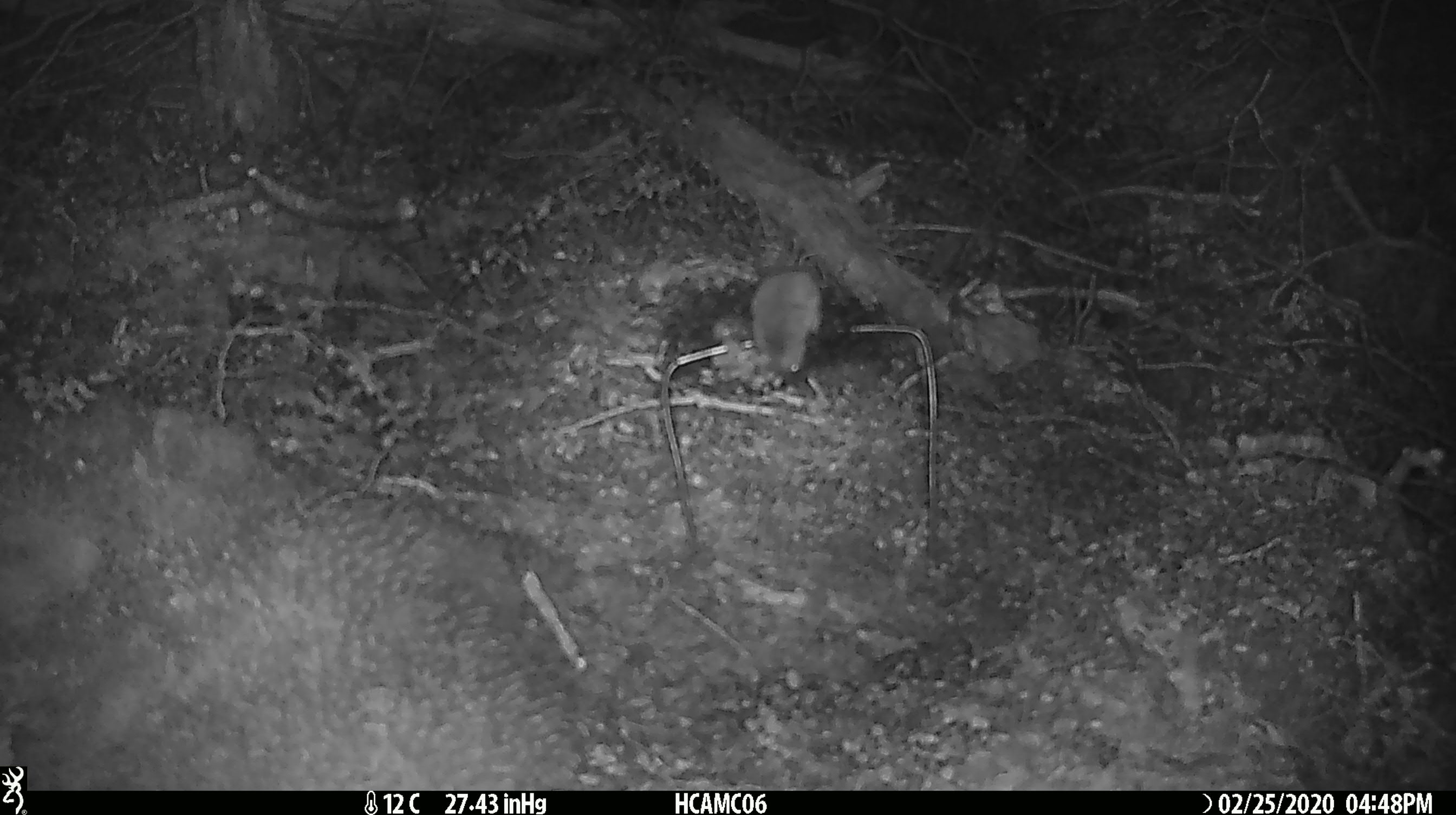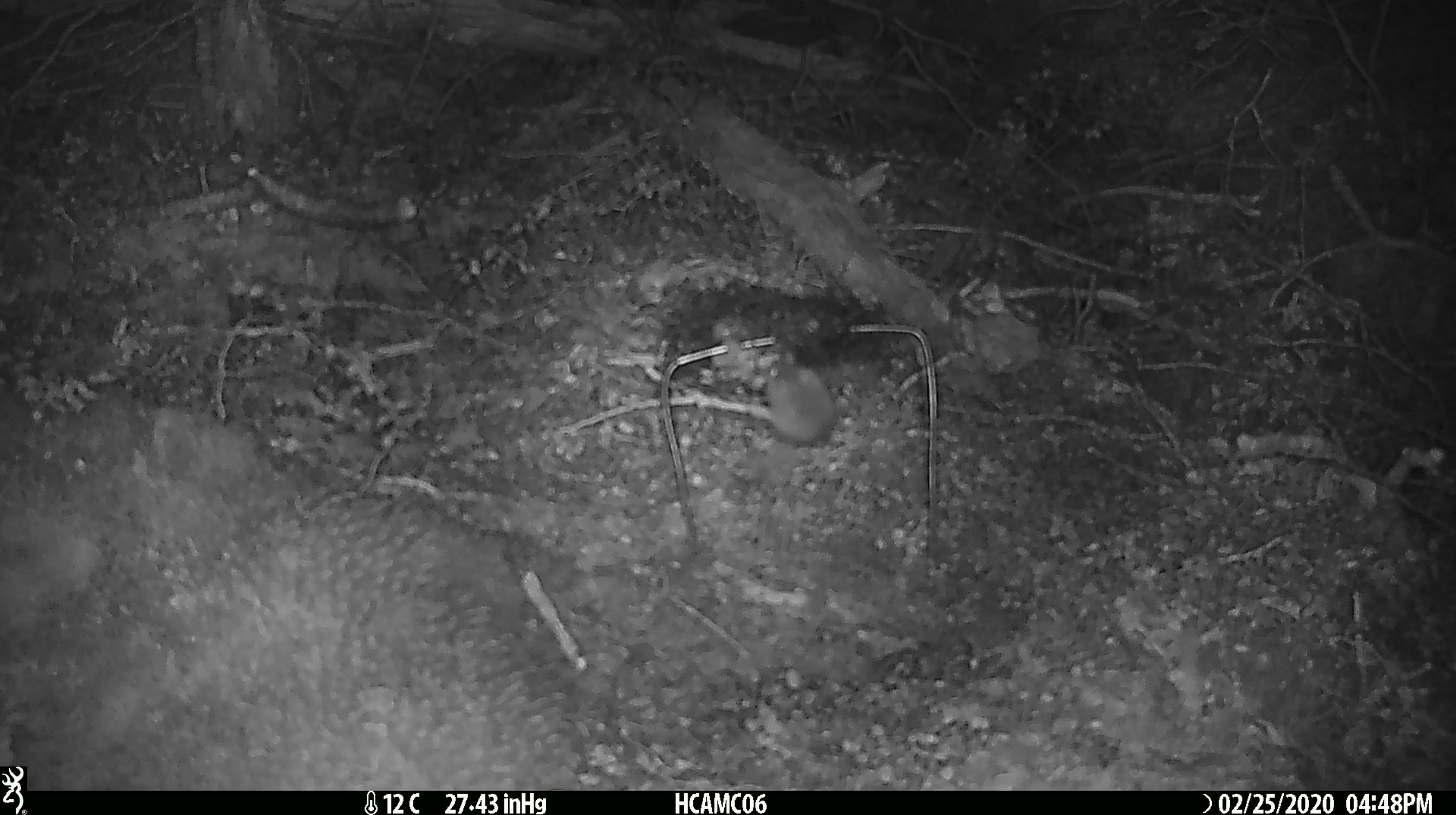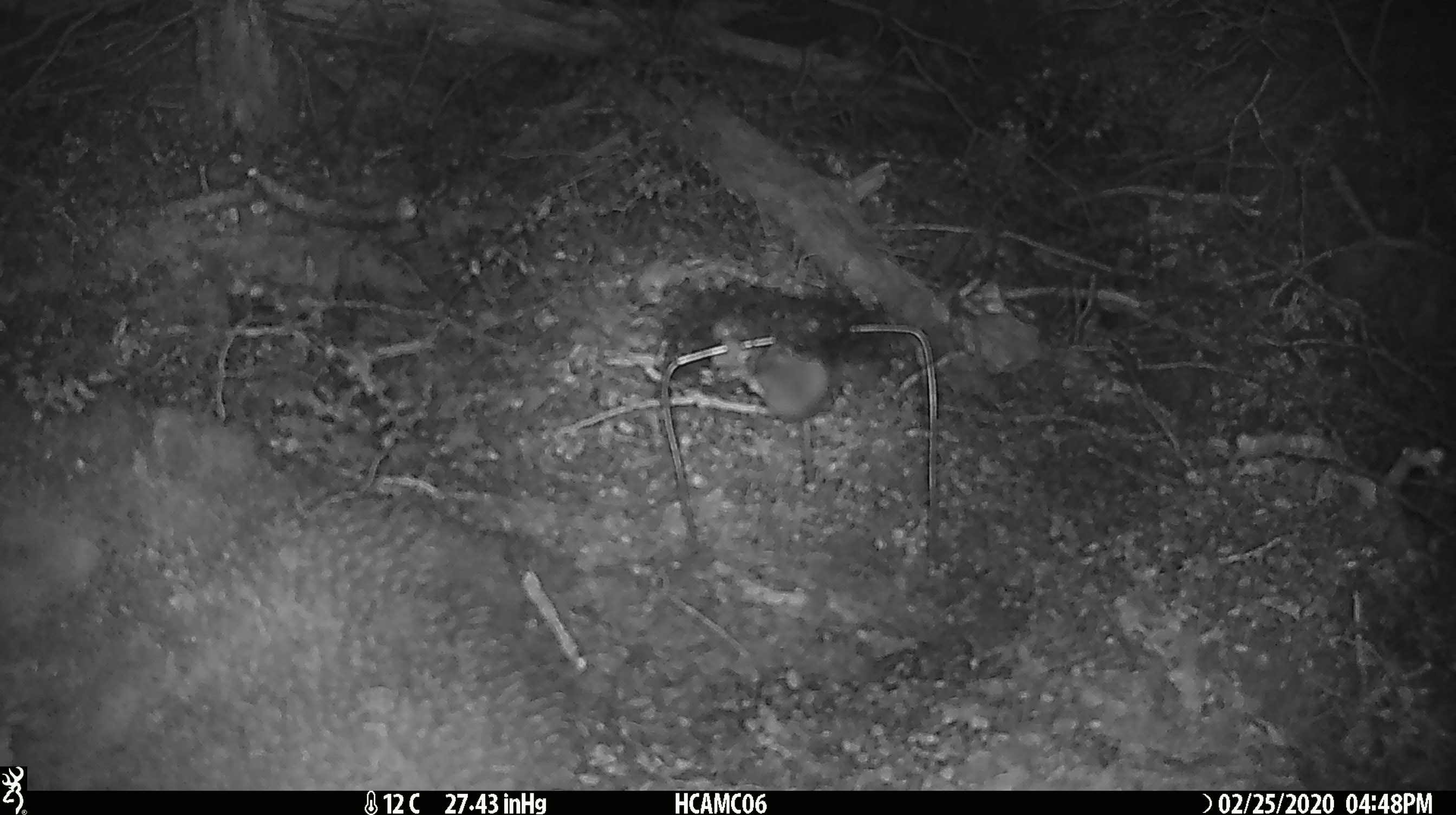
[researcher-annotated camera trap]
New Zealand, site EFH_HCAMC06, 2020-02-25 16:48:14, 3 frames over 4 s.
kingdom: Animalia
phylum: Chordata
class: Mammalia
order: Rodentia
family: Muridae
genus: Mus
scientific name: Mus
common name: mouse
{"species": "mouse (Mus)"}